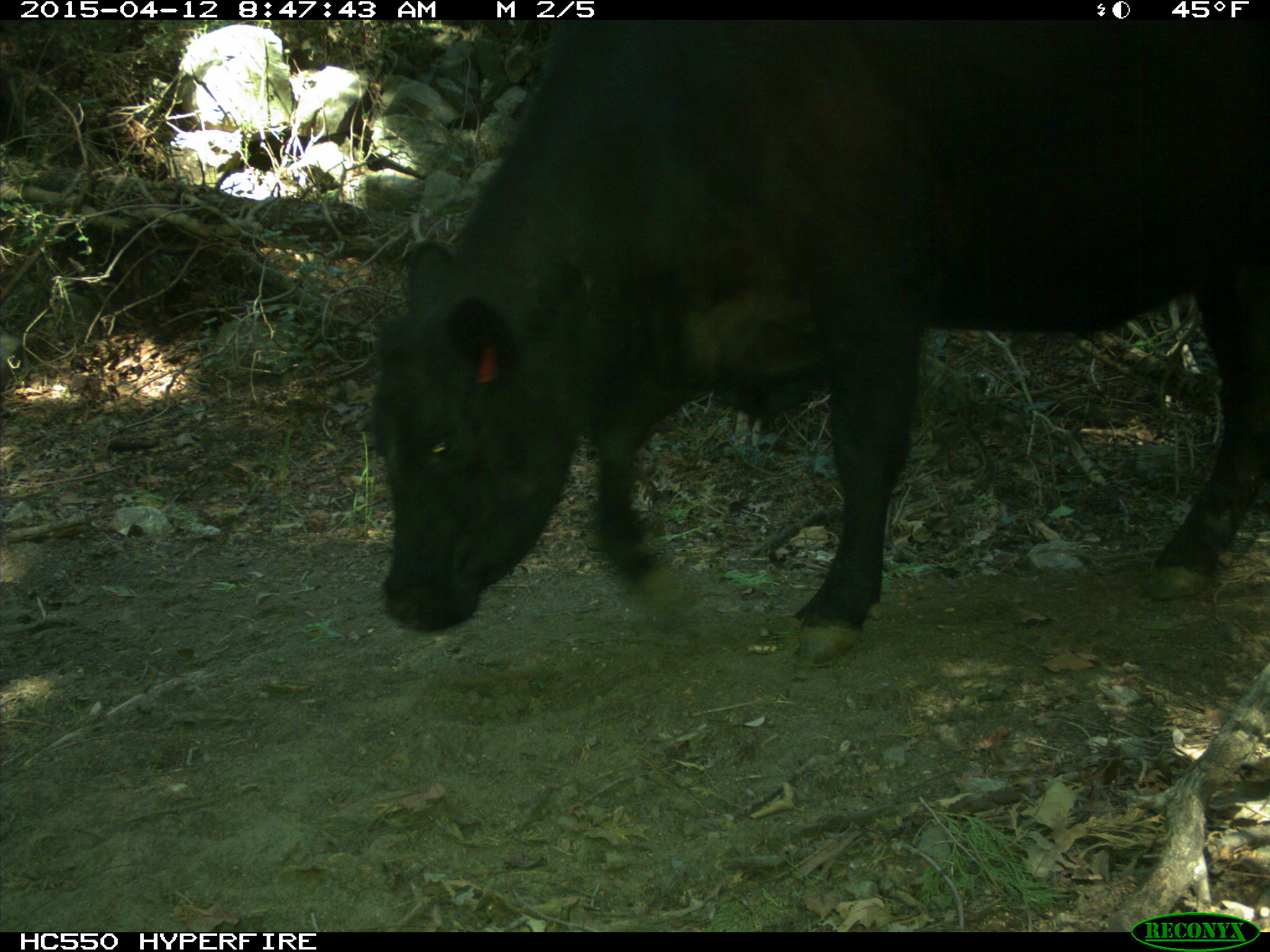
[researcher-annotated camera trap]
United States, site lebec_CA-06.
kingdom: Animalia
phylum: Chordata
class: Mammalia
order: Artiodactyla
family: Bovidae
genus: Bos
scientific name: Bos taurus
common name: domestic cow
Bos taurus (domestic cow).